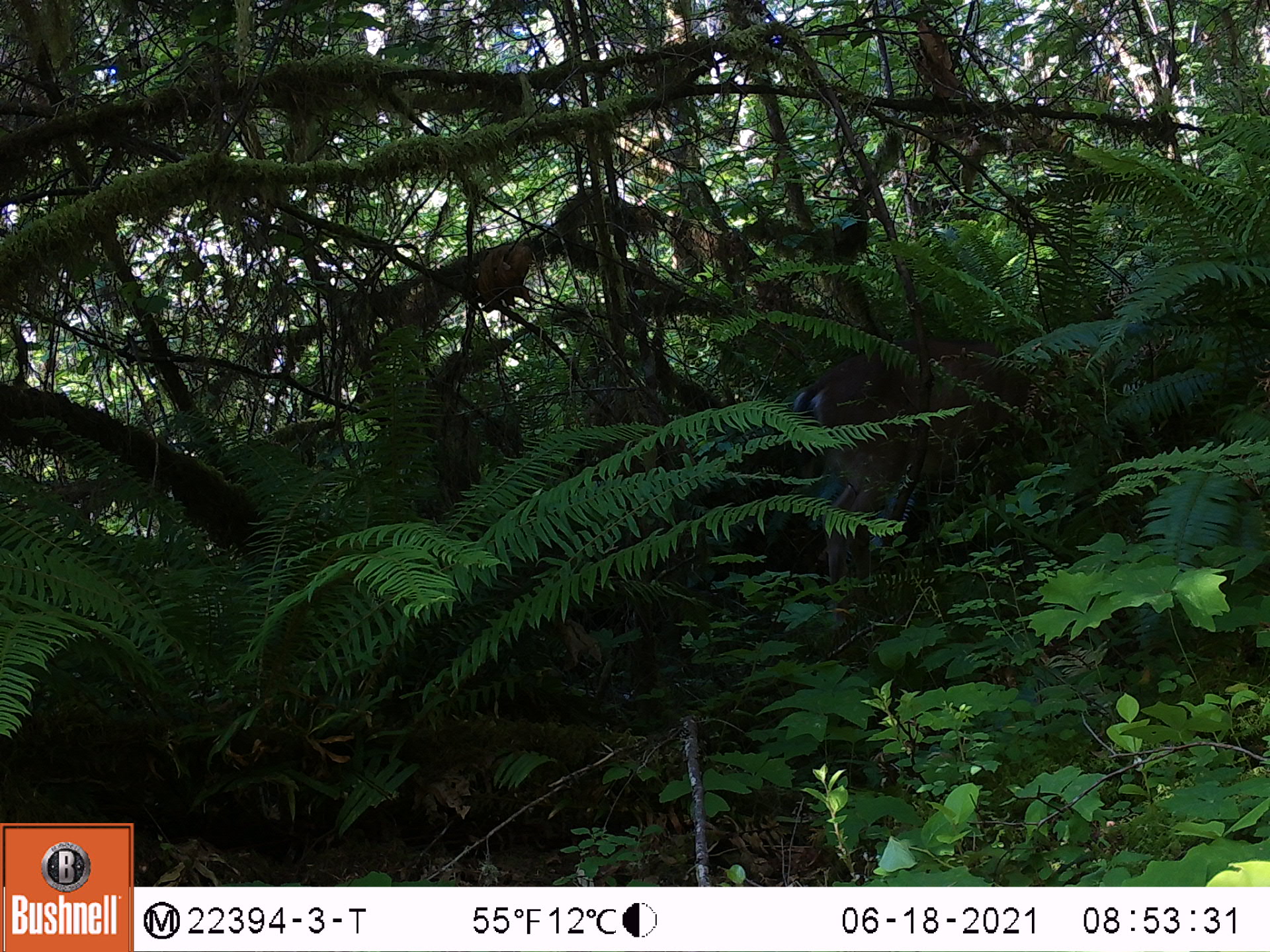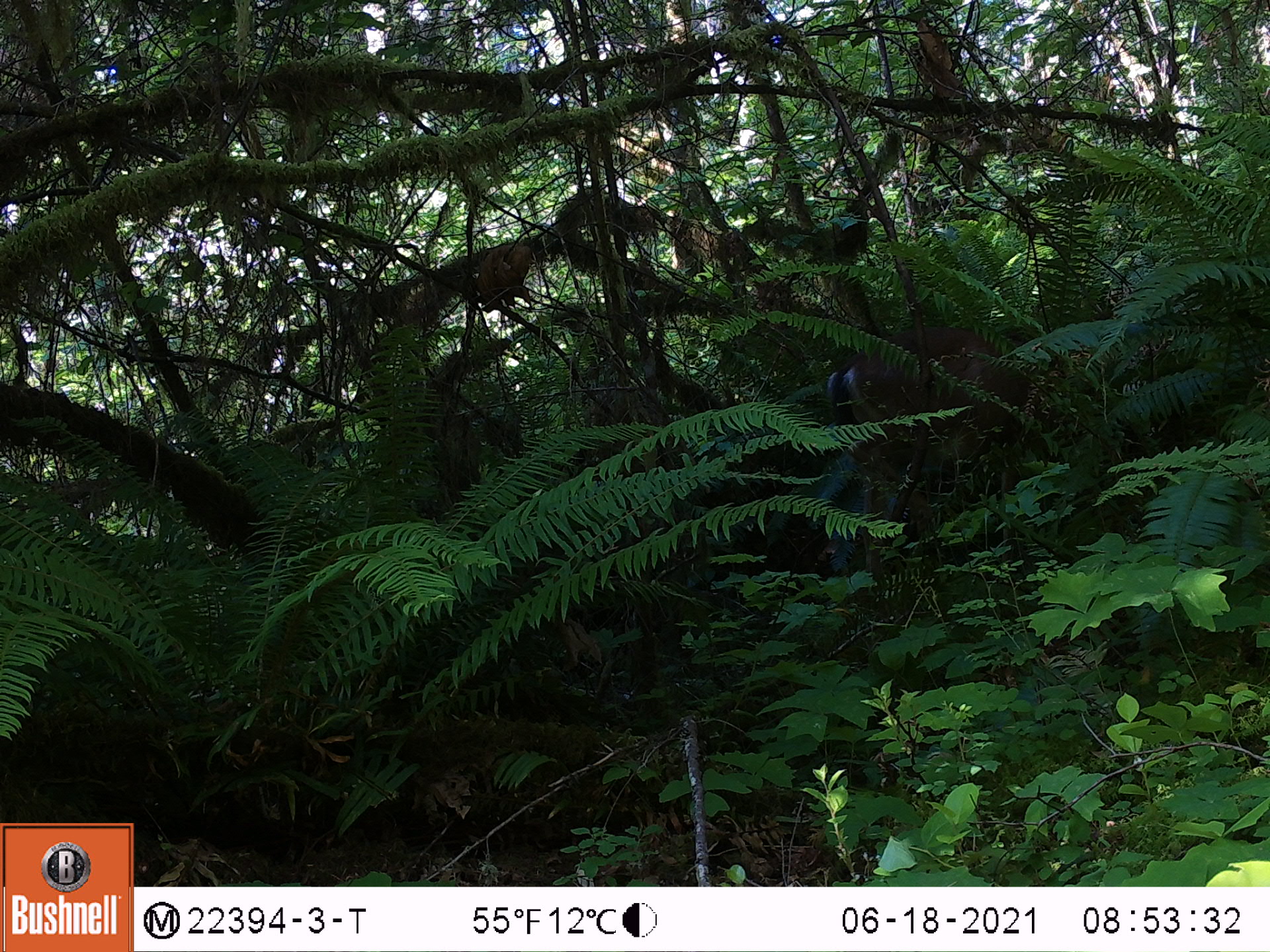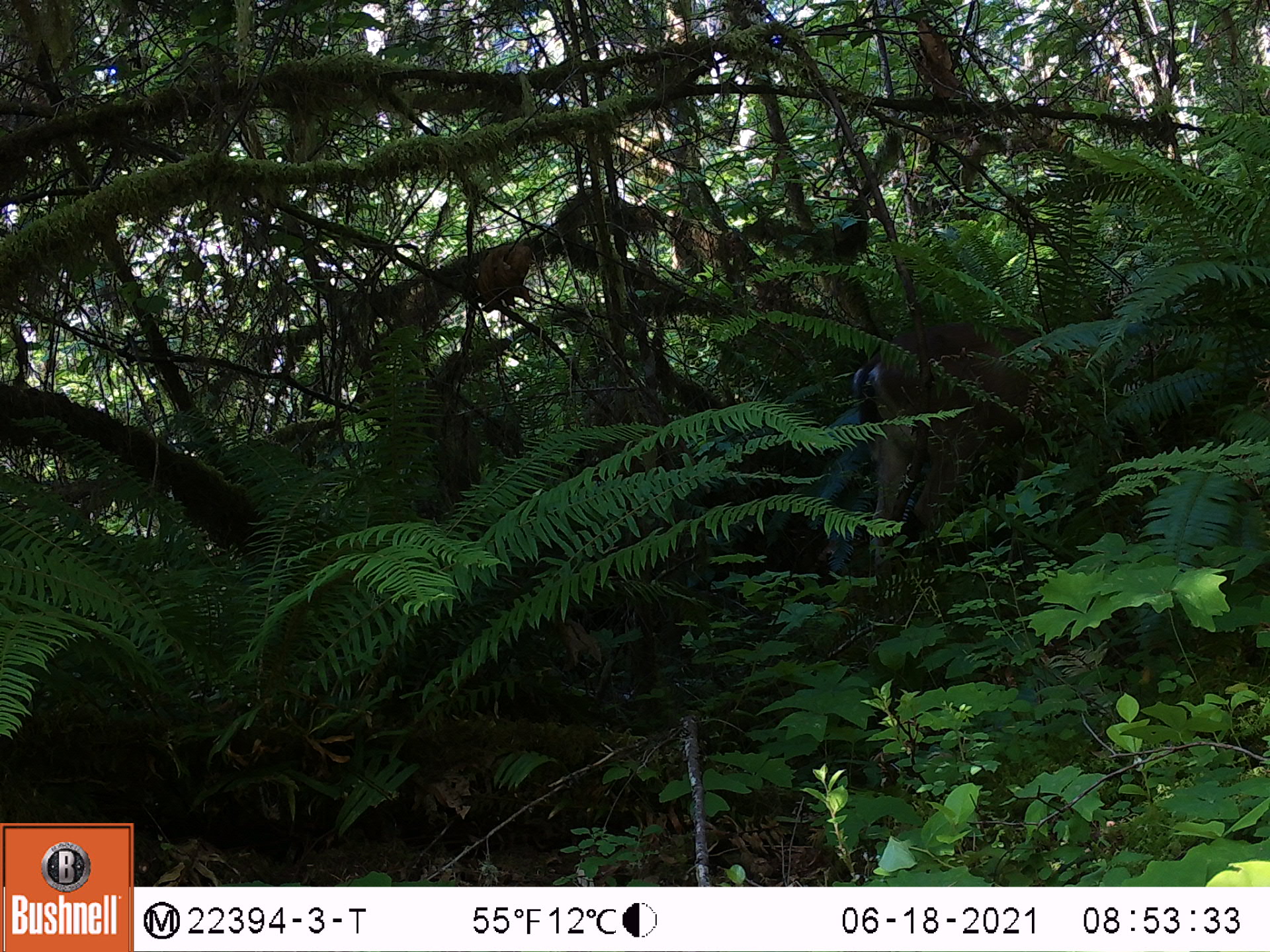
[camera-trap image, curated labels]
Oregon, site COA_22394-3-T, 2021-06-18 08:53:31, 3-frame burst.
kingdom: Animalia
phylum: Chordata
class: Mammalia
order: Artiodactyla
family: Cervidae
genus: Odocoileus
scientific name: Odocoileus hemionus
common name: black-tailed deer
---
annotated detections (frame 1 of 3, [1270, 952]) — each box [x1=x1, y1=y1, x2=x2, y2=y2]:
black-tailed deer: [x1=760, y1=287, x2=1103, y2=647]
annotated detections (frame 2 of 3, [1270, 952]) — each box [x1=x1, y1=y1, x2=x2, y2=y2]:
black-tailed deer: [x1=780, y1=287, x2=1080, y2=625]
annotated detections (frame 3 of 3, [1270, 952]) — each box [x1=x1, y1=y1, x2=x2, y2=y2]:
black-tailed deer: [x1=813, y1=287, x2=1104, y2=601]